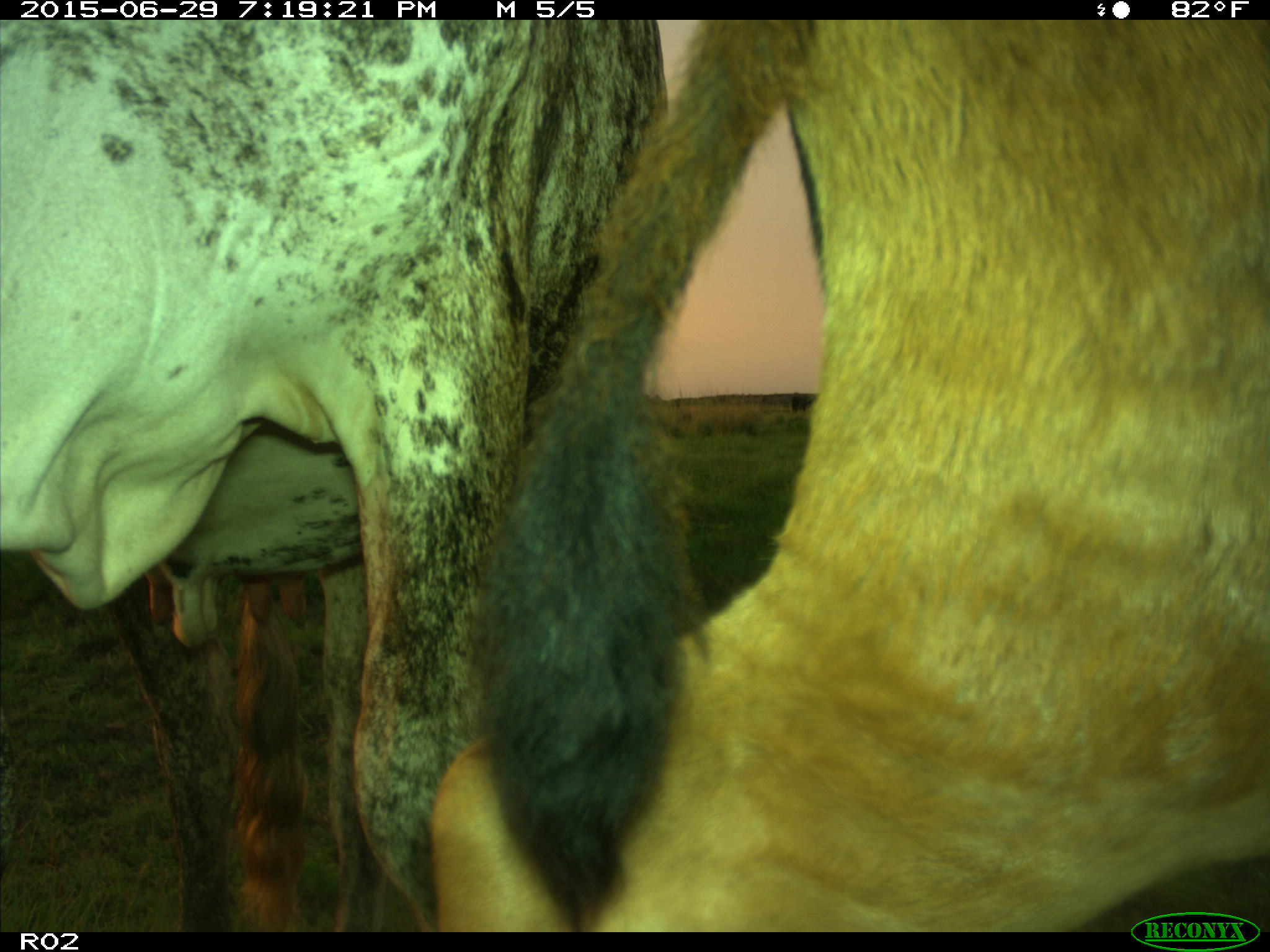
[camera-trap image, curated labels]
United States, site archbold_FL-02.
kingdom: Animalia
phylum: Chordata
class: Mammalia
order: Artiodactyla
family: Bovidae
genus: Bos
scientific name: Bos taurus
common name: domestic cow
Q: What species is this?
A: Bos taurus (domestic cow).